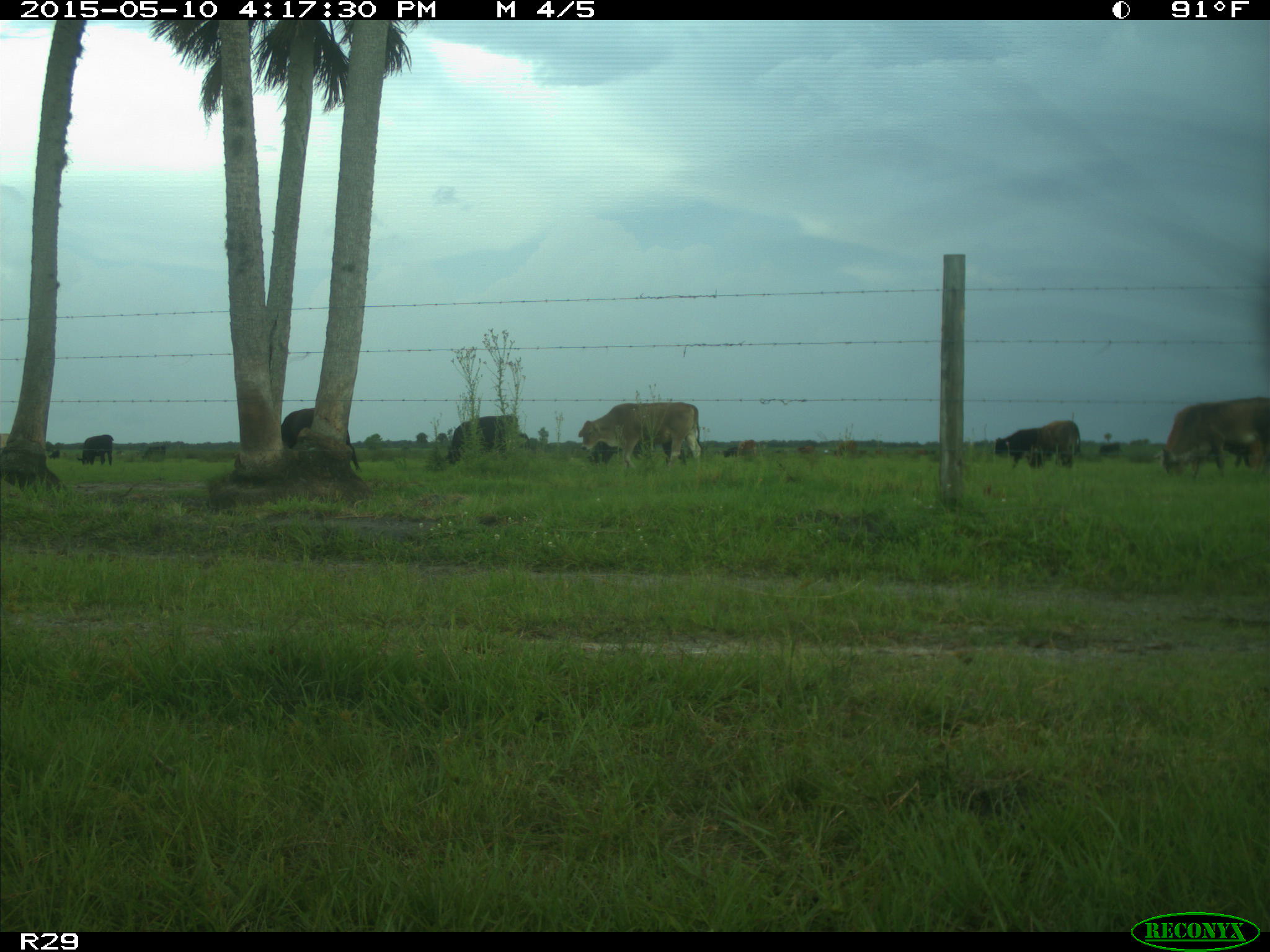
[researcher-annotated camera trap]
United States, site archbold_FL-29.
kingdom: Animalia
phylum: Chordata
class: Mammalia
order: Artiodactyla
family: Bovidae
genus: Bos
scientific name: Bos taurus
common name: domestic cow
Bos taurus (domestic cow).